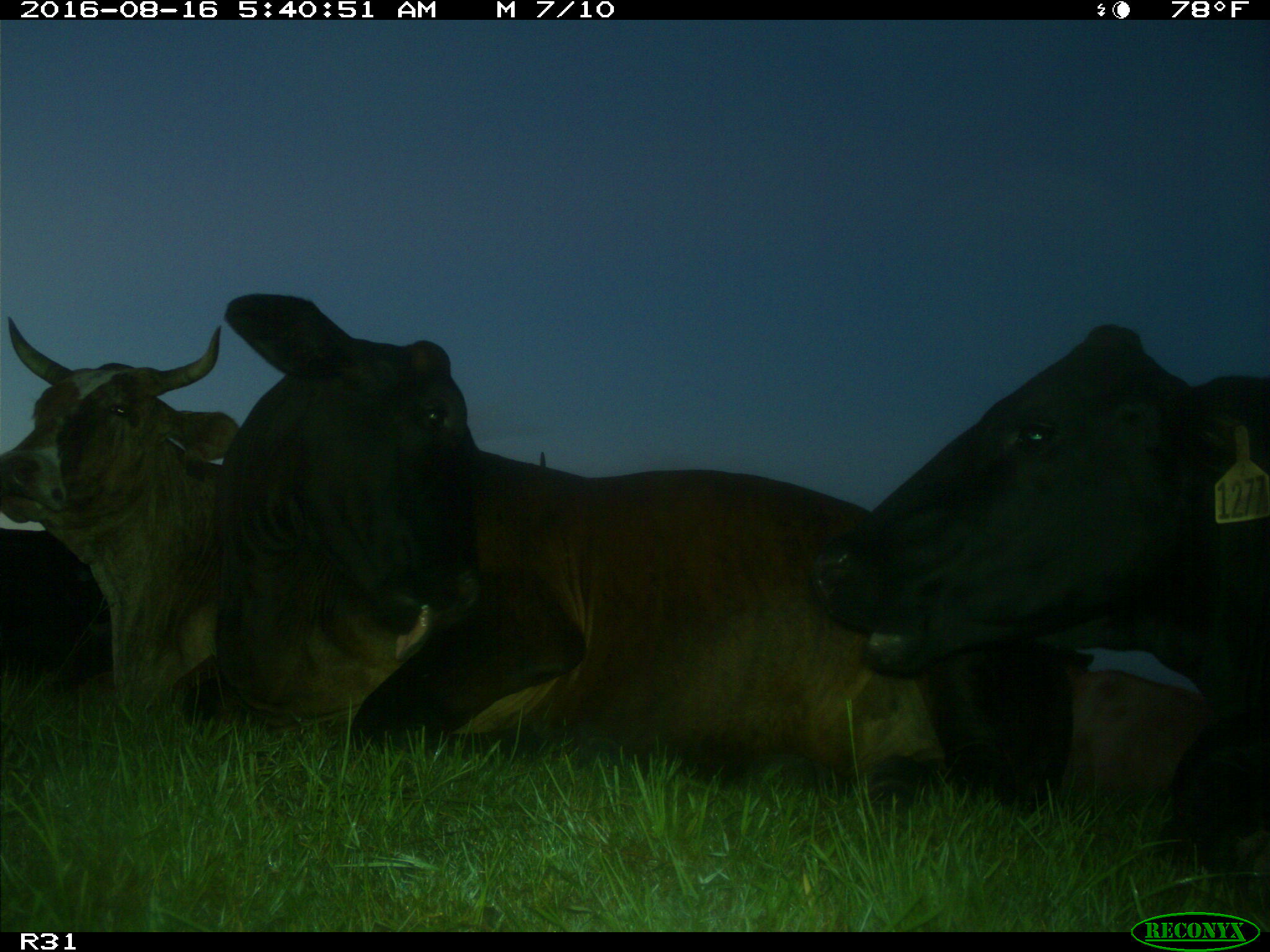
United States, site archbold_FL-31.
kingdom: Animalia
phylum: Chordata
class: Mammalia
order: Artiodactyla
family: Bovidae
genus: Bos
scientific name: Bos taurus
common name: domestic cow